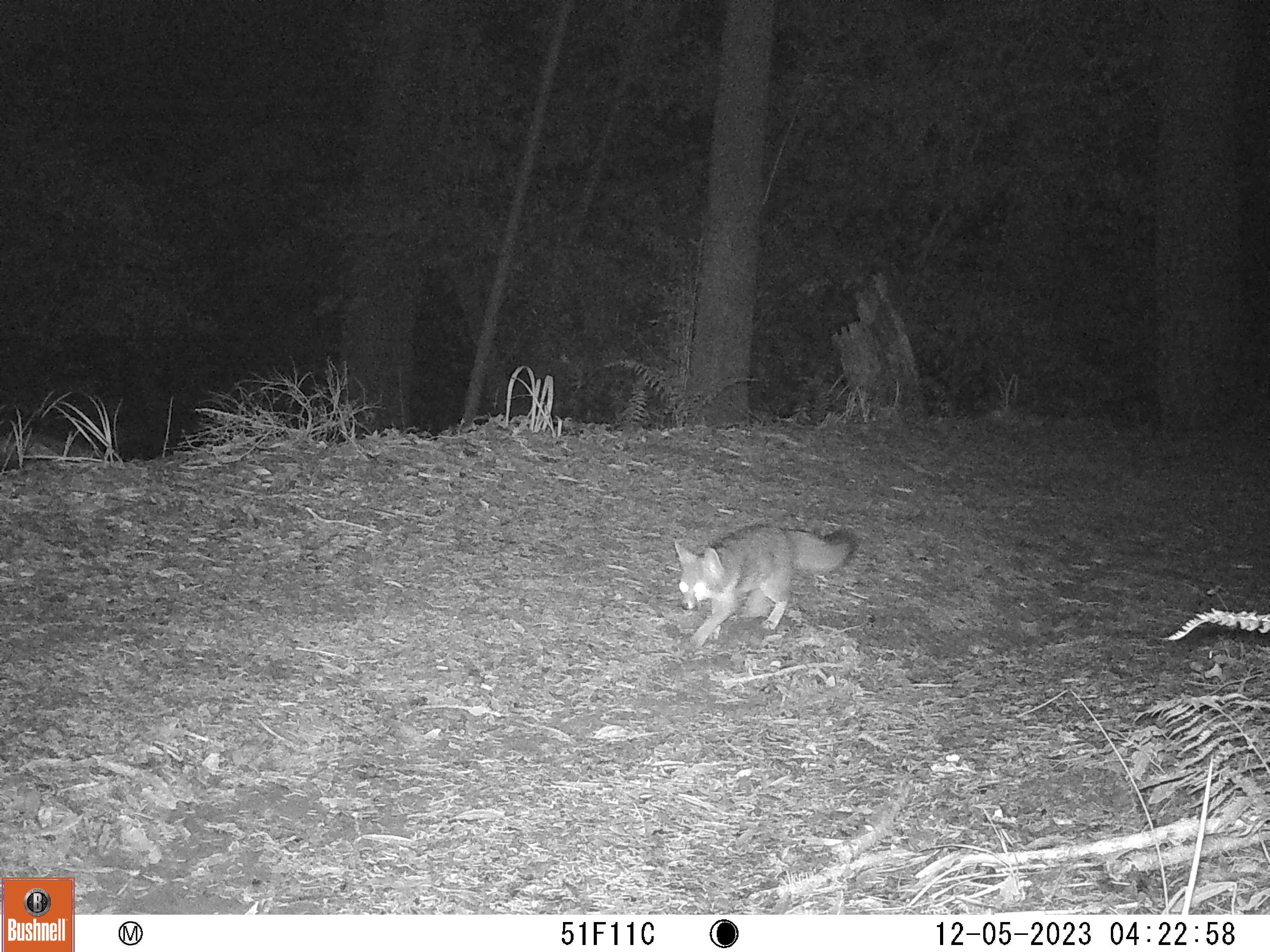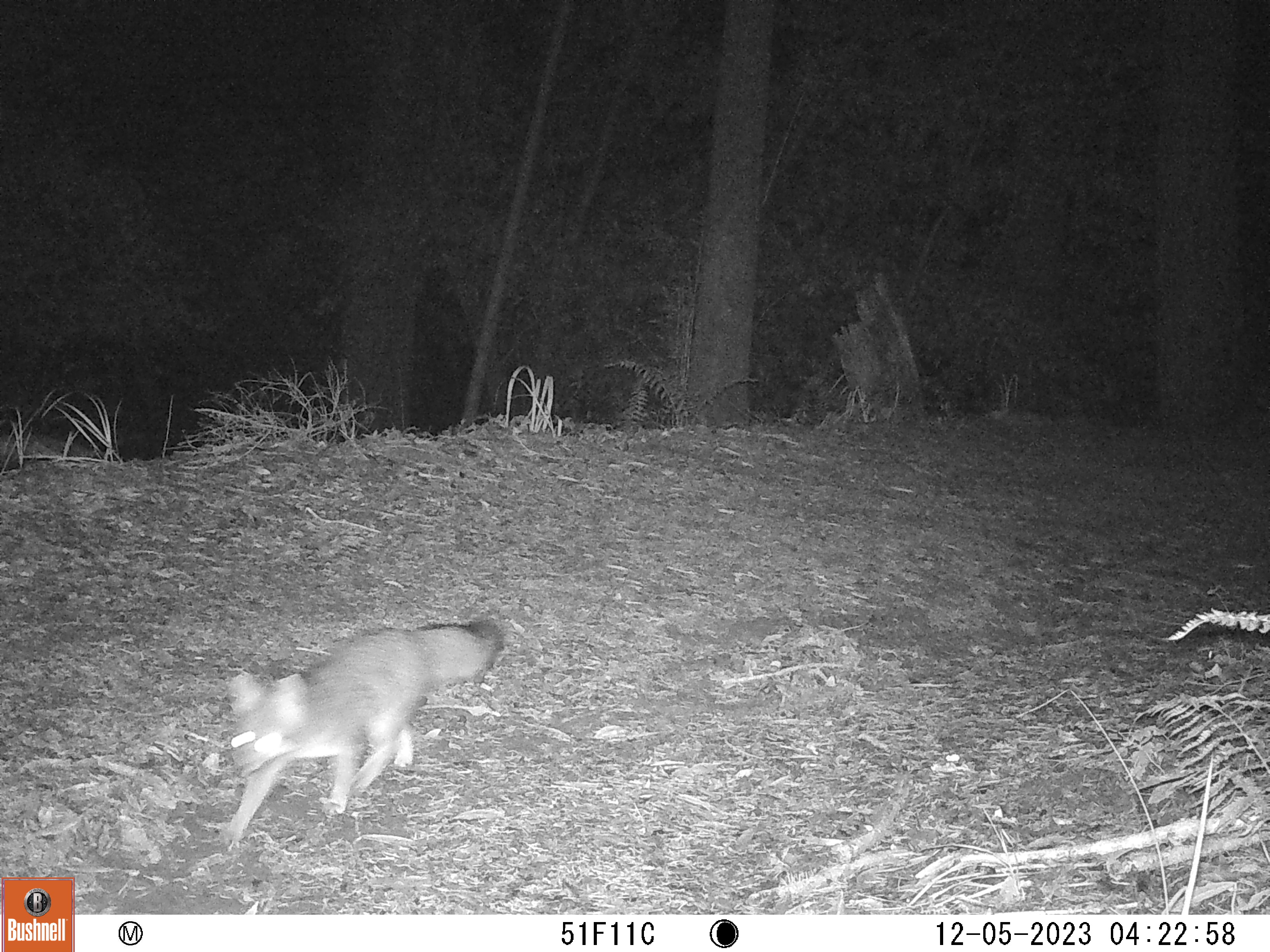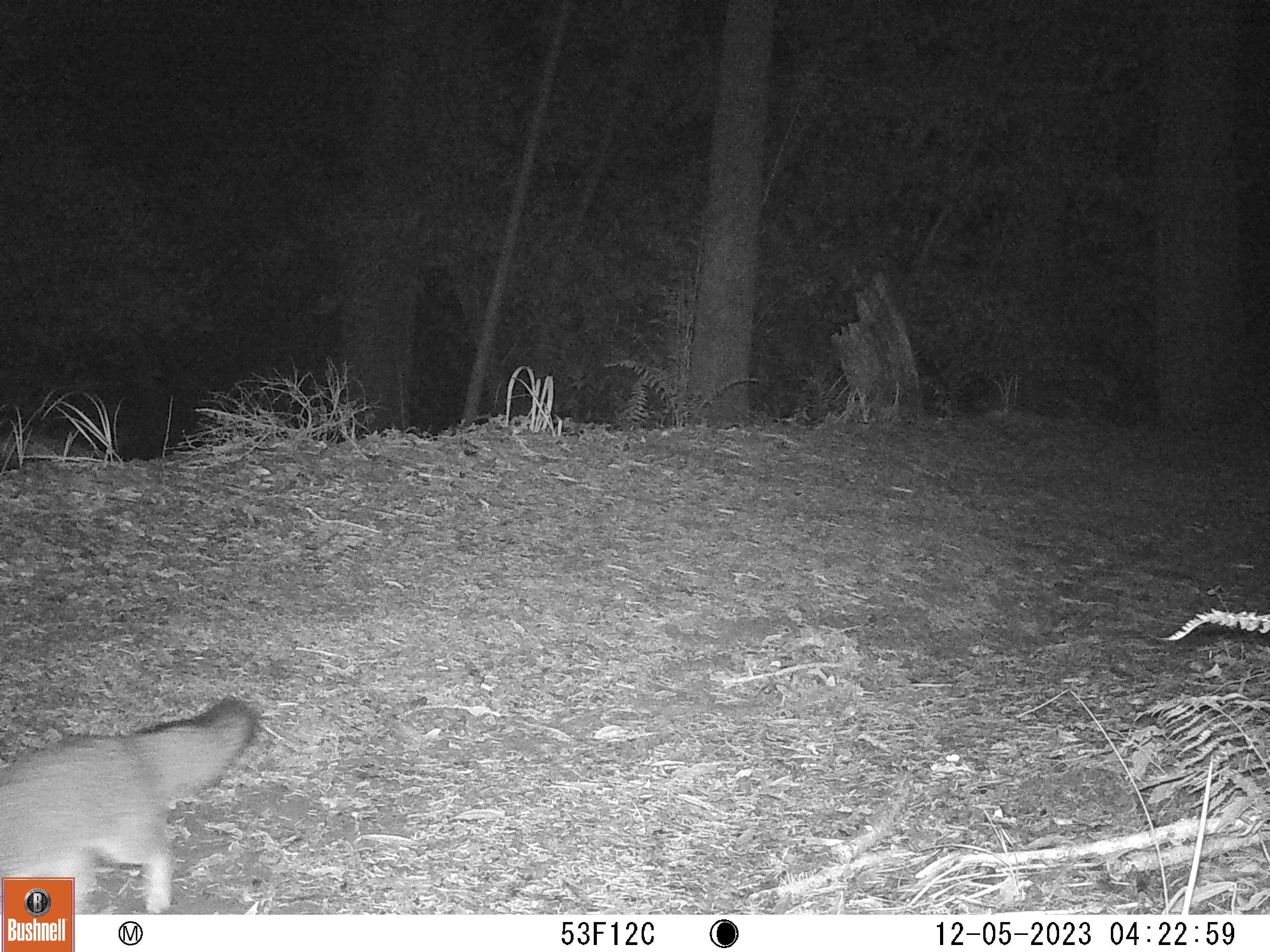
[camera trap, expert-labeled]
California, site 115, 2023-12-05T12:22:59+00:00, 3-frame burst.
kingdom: Animalia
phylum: Chordata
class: Mammalia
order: Carnivora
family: Canidae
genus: Urocyon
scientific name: Urocyon cinereoargenteus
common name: gray fox